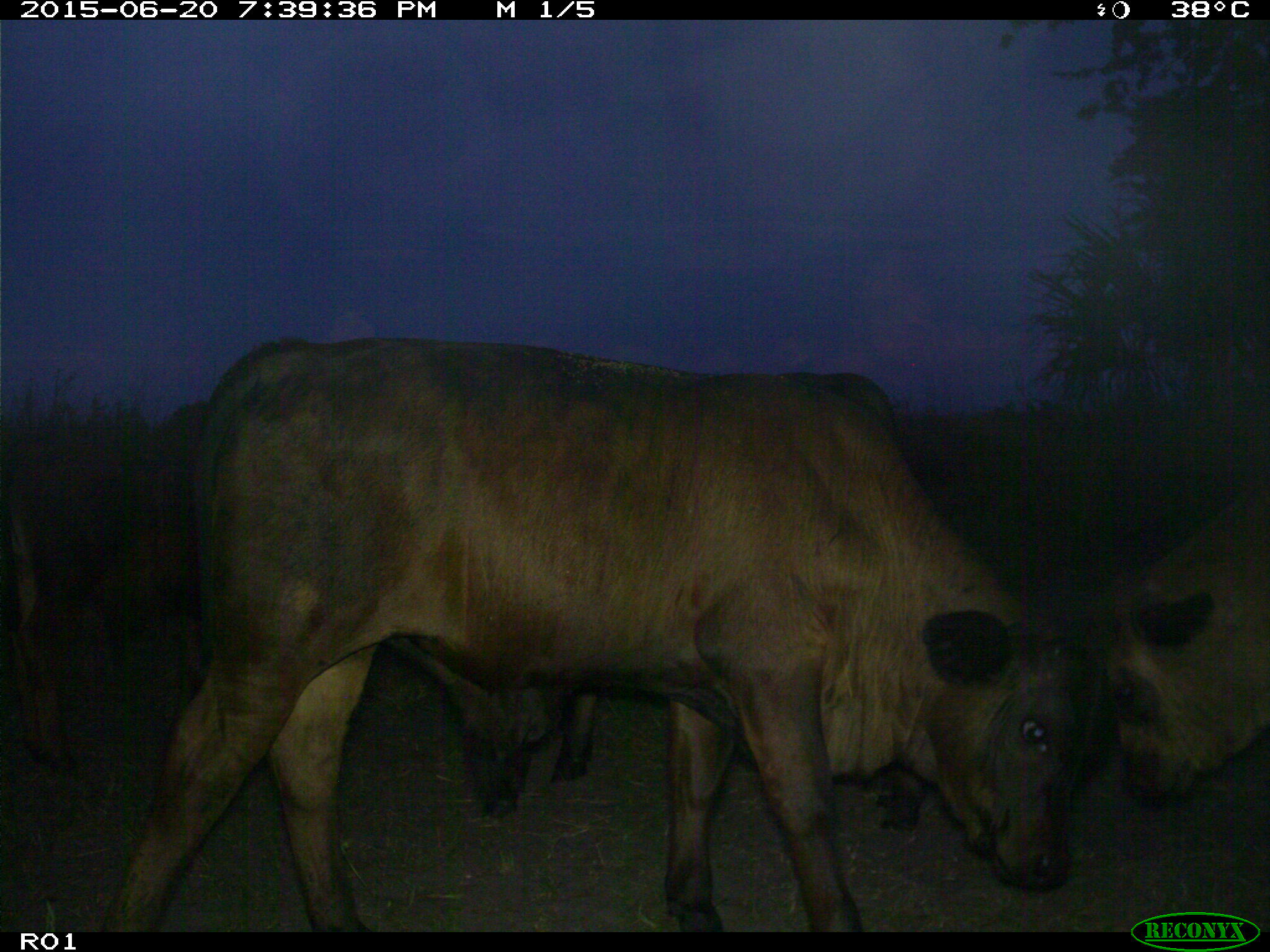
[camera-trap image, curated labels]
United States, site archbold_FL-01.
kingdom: Animalia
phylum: Chordata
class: Mammalia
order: Artiodactyla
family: Bovidae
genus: Bos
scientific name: Bos taurus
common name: domestic cow